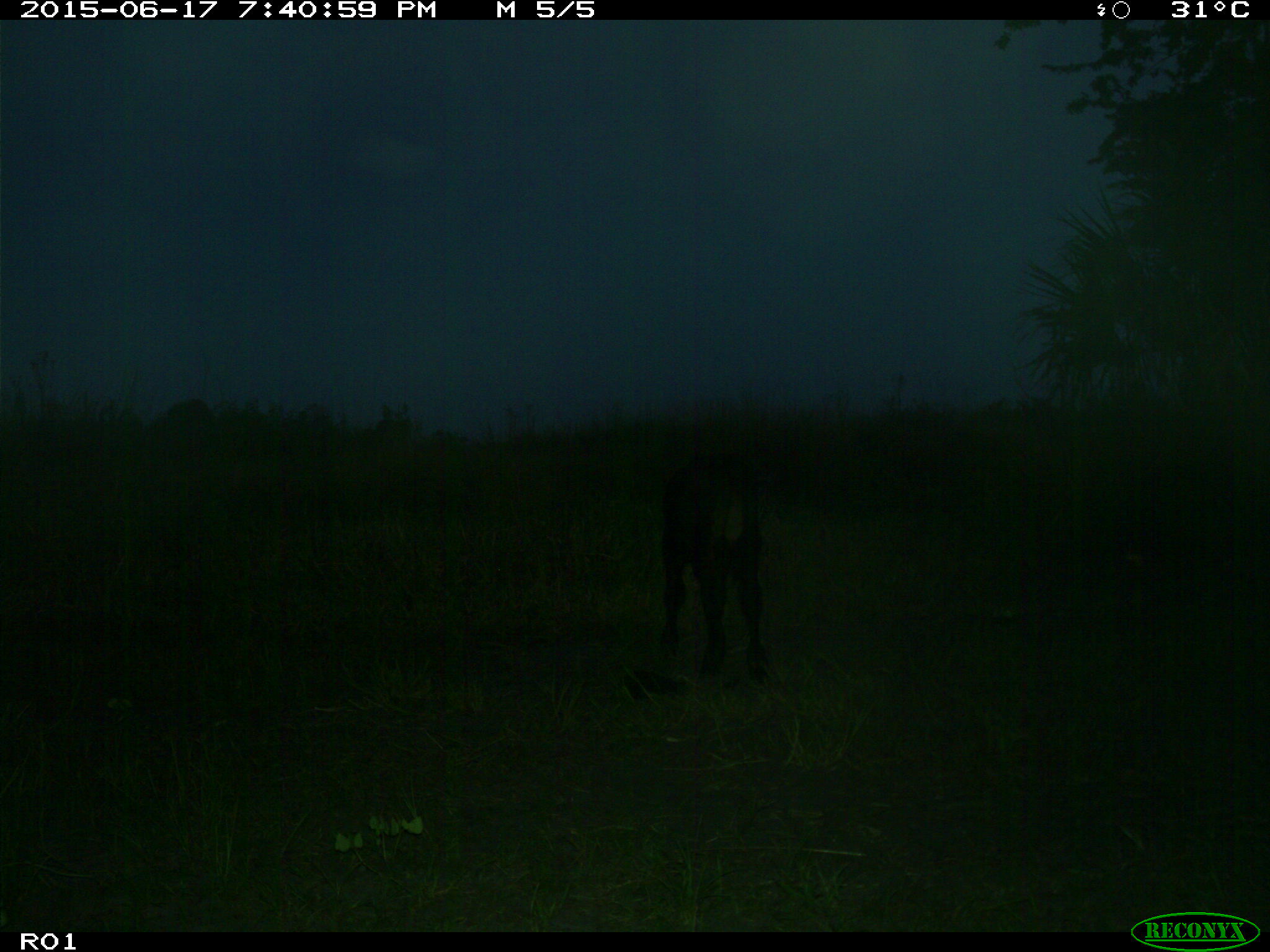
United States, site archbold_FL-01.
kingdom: Animalia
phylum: Chordata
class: Mammalia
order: Artiodactyla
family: Bovidae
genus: Bos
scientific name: Bos taurus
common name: domestic cow